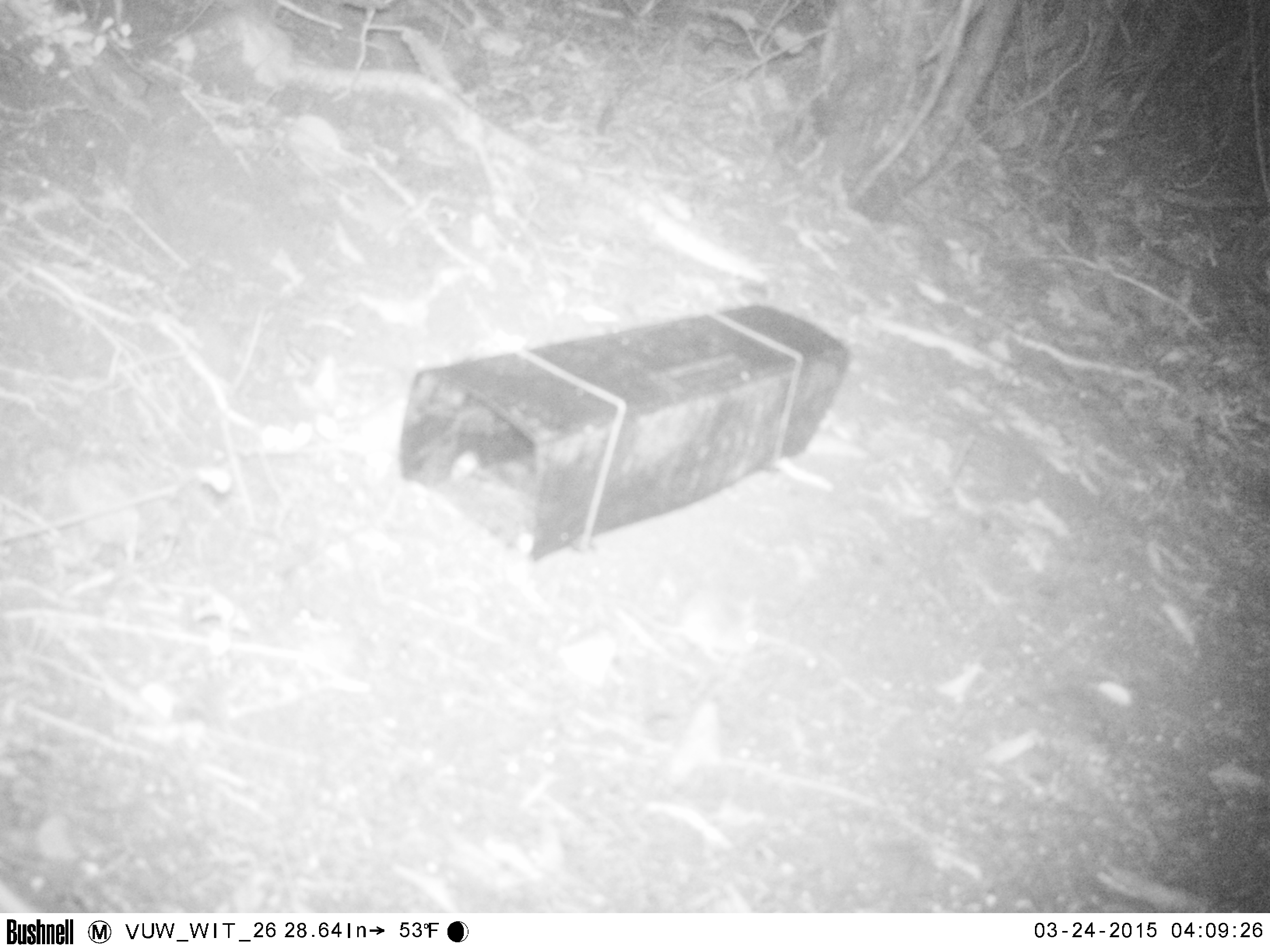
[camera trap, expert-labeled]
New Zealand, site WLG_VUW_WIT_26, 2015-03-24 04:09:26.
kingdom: Animalia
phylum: Chordata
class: Mammalia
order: Rodentia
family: Muridae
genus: Mus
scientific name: Mus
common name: mouse